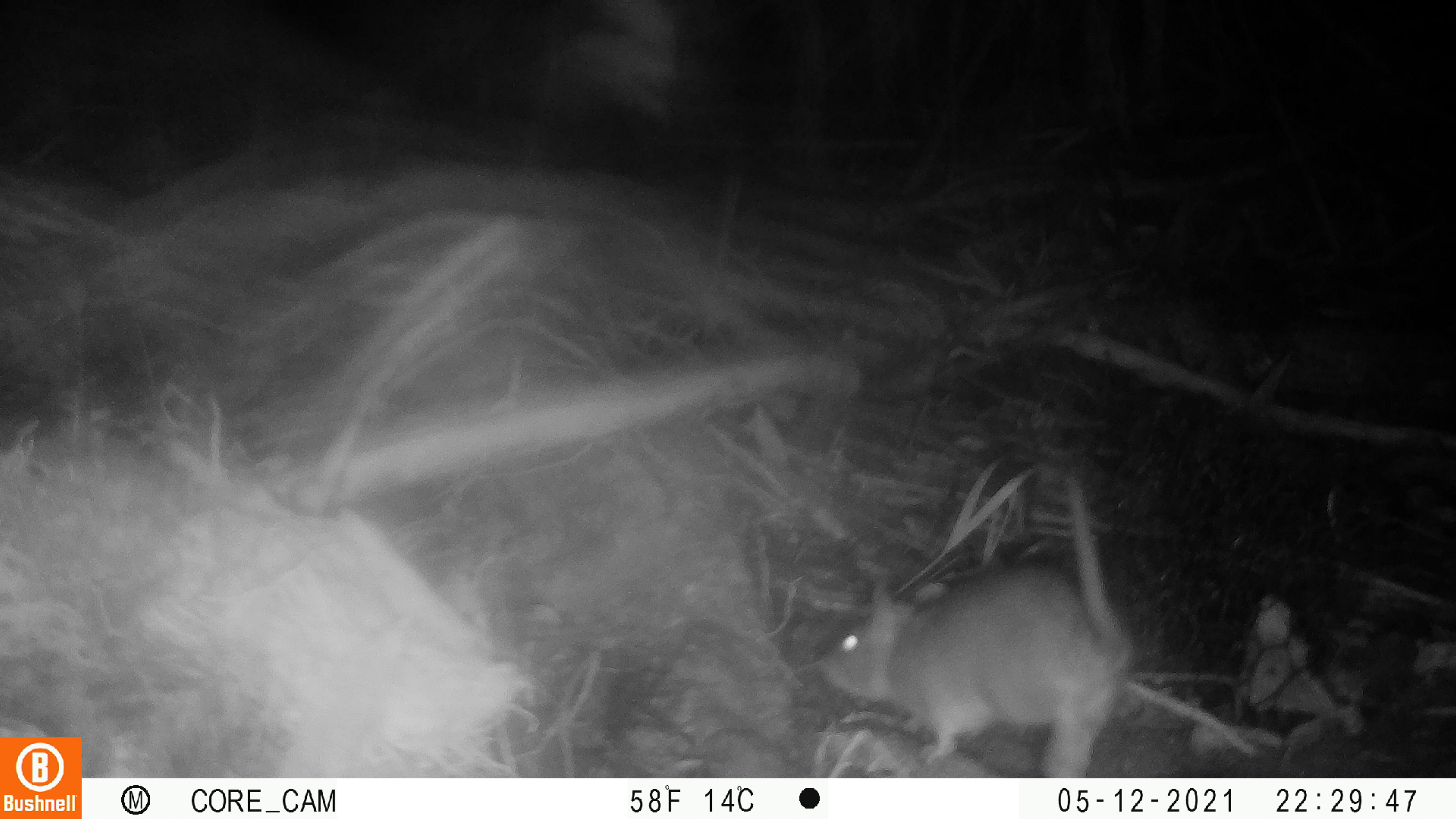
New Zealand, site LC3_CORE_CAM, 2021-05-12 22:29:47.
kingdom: Animalia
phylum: Chordata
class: Mammalia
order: Rodentia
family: Muridae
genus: Rattus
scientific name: Rattus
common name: rat